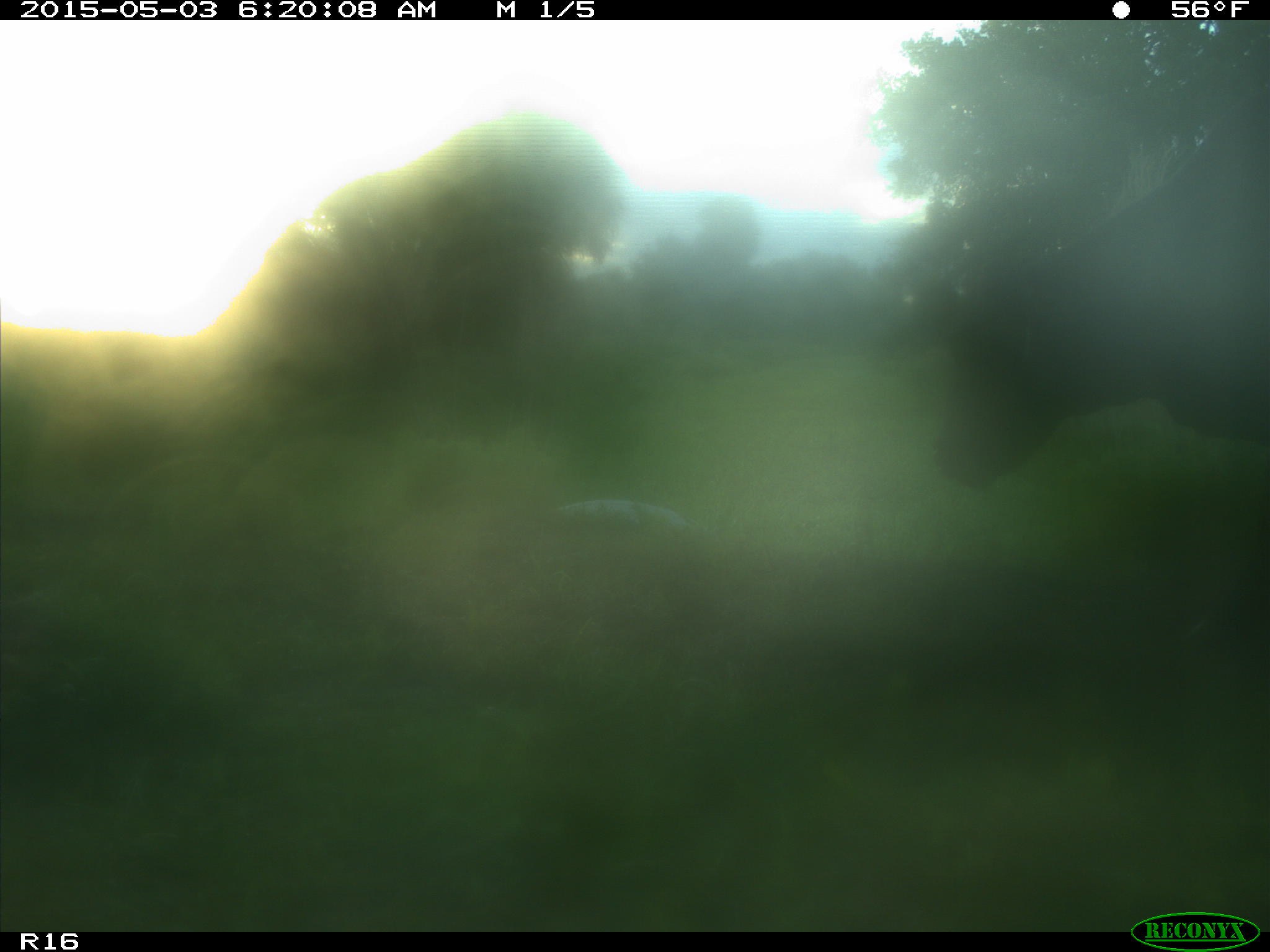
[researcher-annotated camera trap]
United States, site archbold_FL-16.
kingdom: Animalia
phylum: Chordata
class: Mammalia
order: Artiodactyla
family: Bovidae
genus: Bos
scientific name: Bos taurus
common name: domestic cow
Bos taurus (domestic cow).